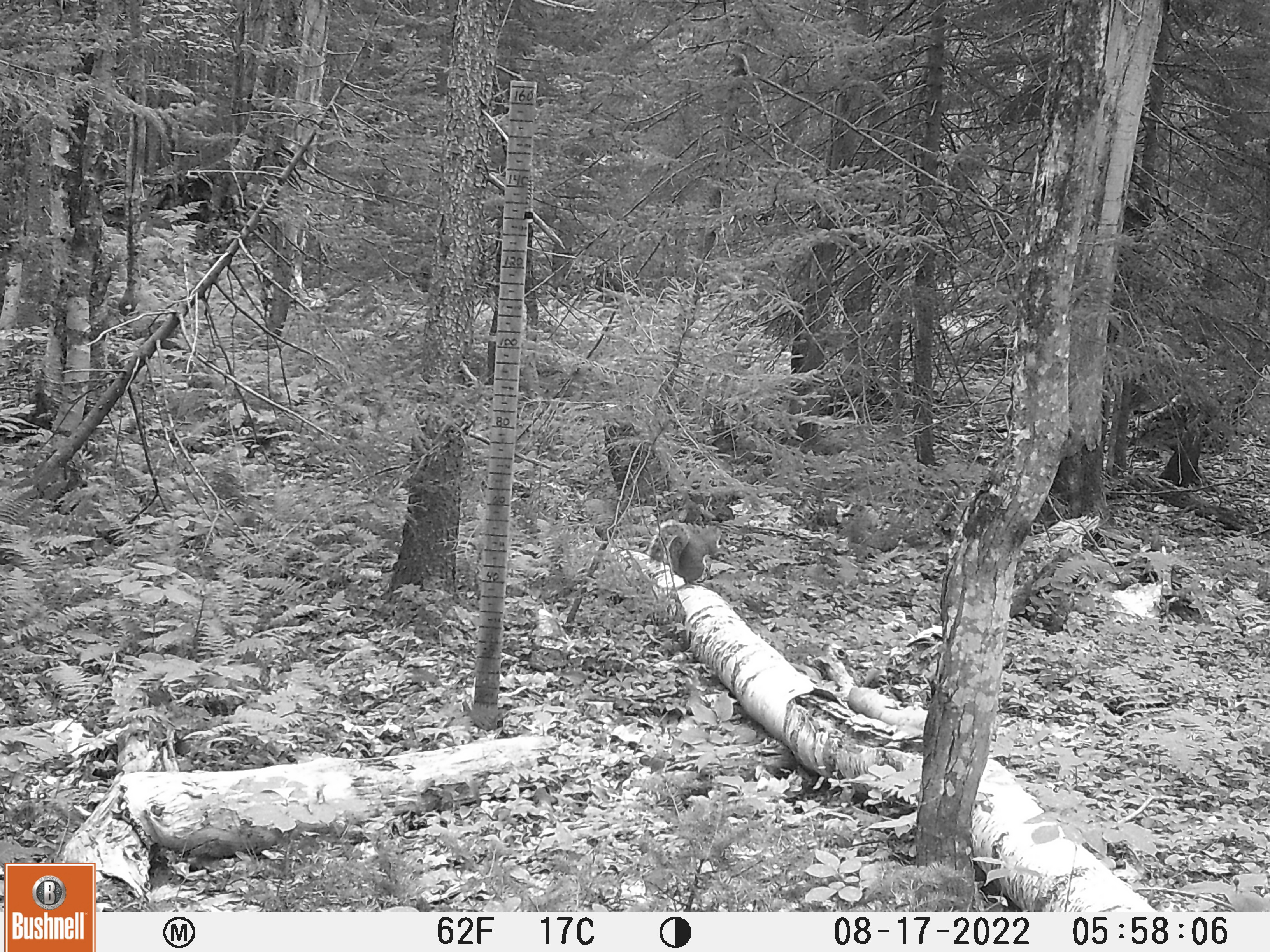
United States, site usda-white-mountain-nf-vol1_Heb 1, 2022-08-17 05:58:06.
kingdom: Animalia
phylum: Chordata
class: Mammalia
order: Rodentia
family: Sciuridae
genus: Sciurus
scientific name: Sciurus carolinensis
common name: gray squirrel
Gray squirrel (Sciurus carolinensis).